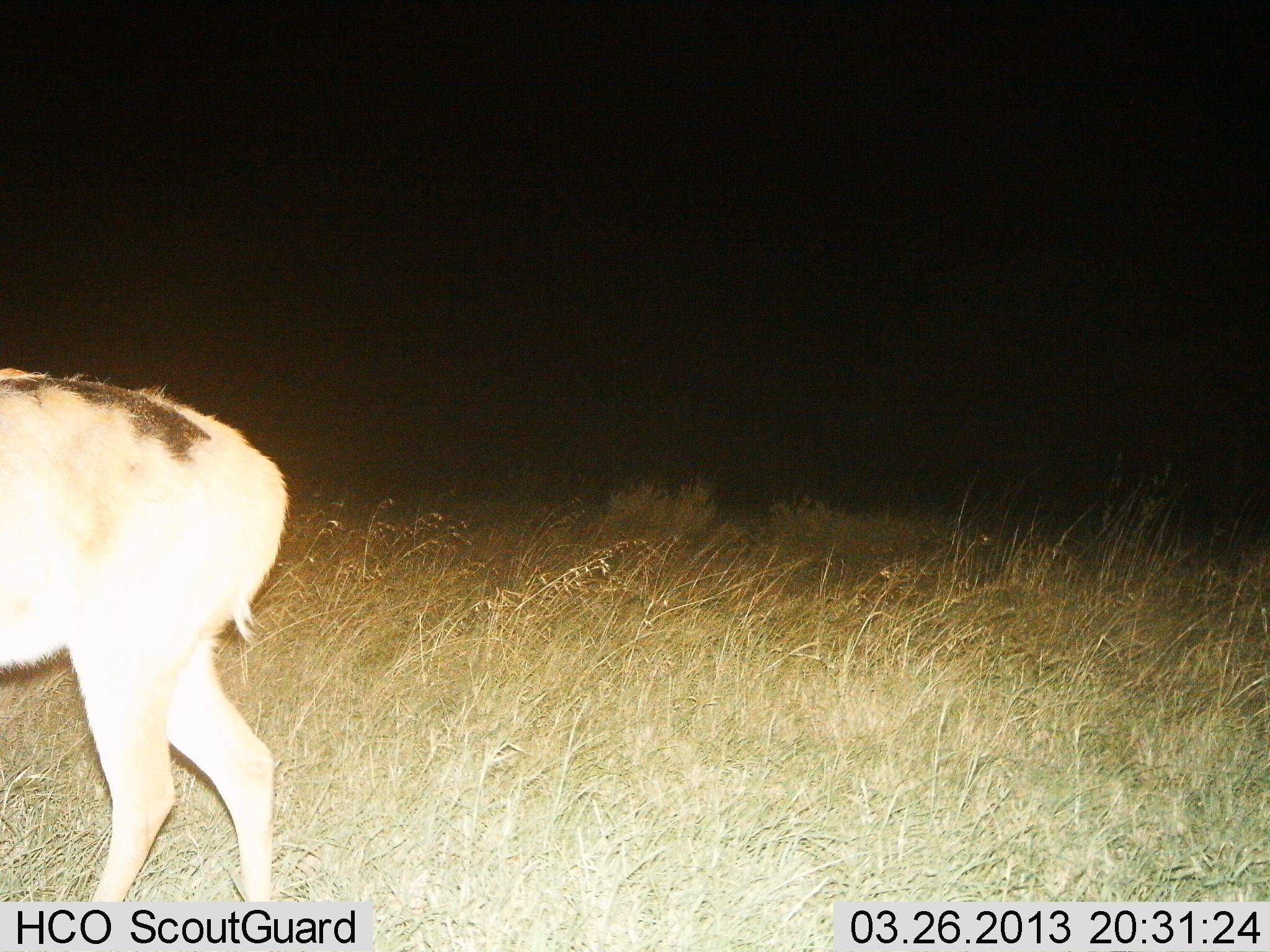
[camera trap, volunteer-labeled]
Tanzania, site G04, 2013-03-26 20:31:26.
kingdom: Animalia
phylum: Chordata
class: Mammalia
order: Artiodactyla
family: Bovidae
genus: Redunca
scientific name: Redunca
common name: reedbuck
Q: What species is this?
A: Reedbuck (Redunca).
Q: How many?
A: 1.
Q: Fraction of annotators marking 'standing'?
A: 67%.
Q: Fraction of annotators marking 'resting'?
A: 0%.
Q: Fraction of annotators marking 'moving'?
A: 33%.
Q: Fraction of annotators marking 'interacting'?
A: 0%.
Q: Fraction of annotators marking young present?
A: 0%.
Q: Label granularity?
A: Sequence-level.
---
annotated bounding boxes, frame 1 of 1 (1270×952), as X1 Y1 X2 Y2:
animal: 0 365 288 899